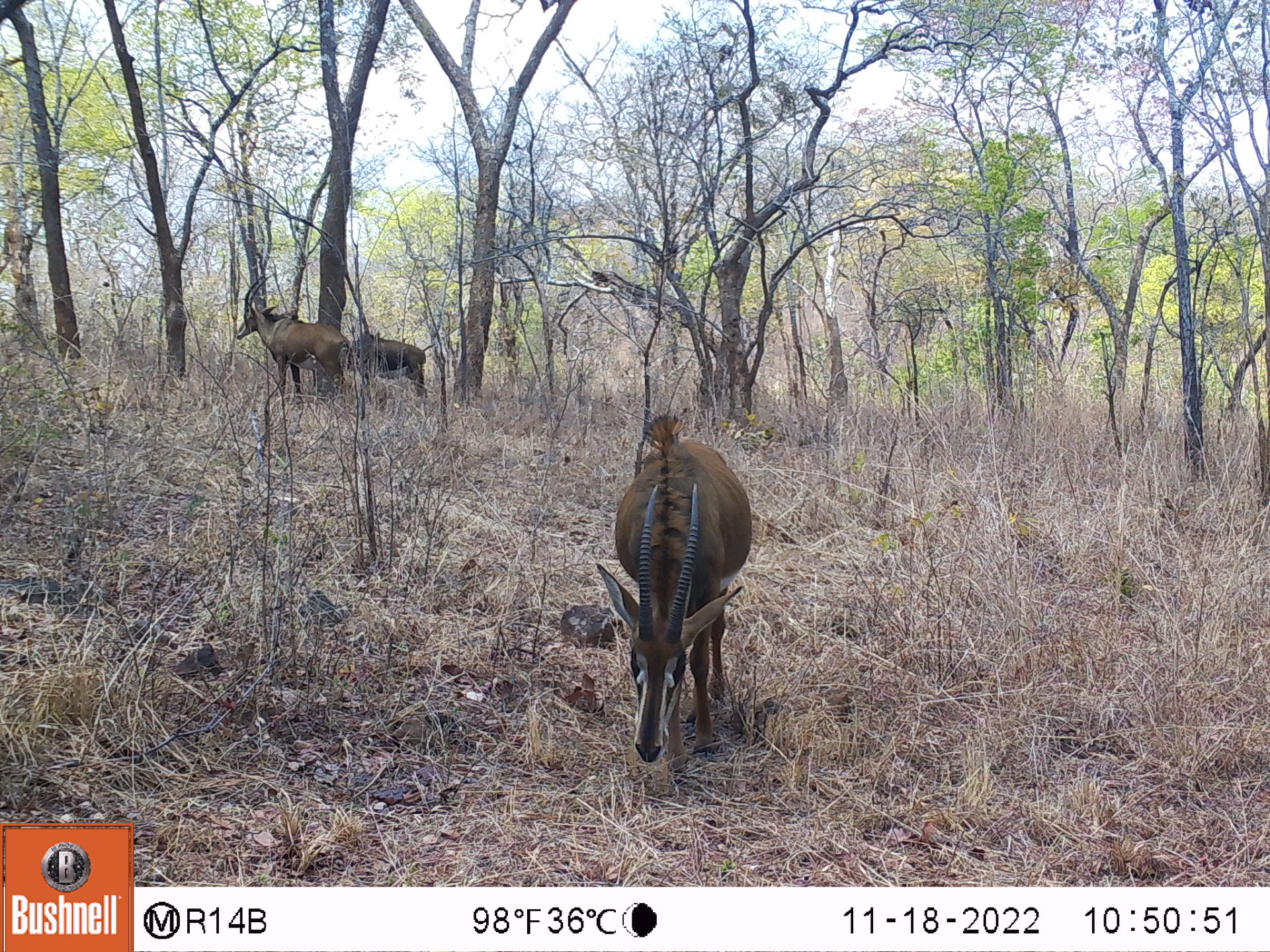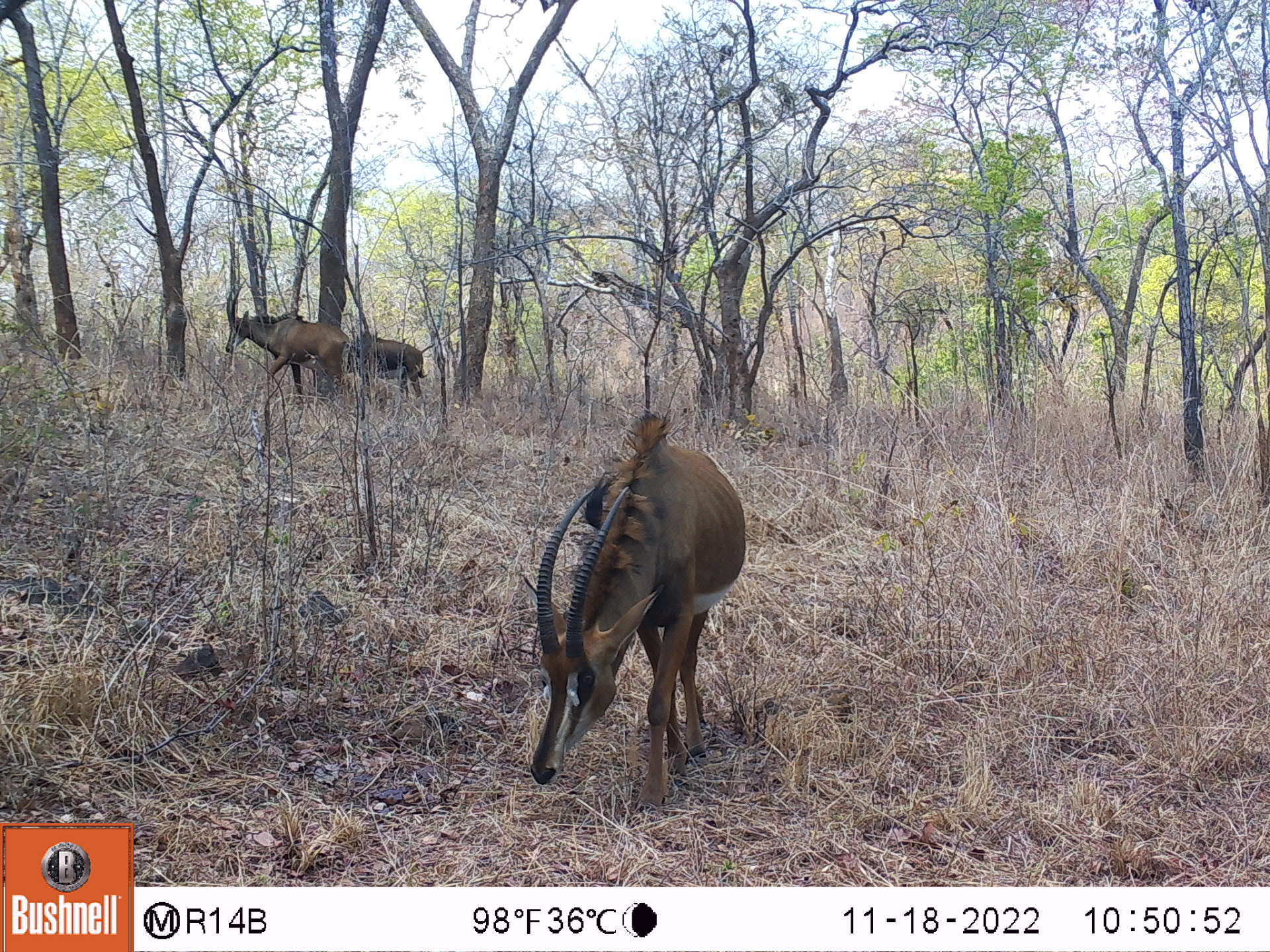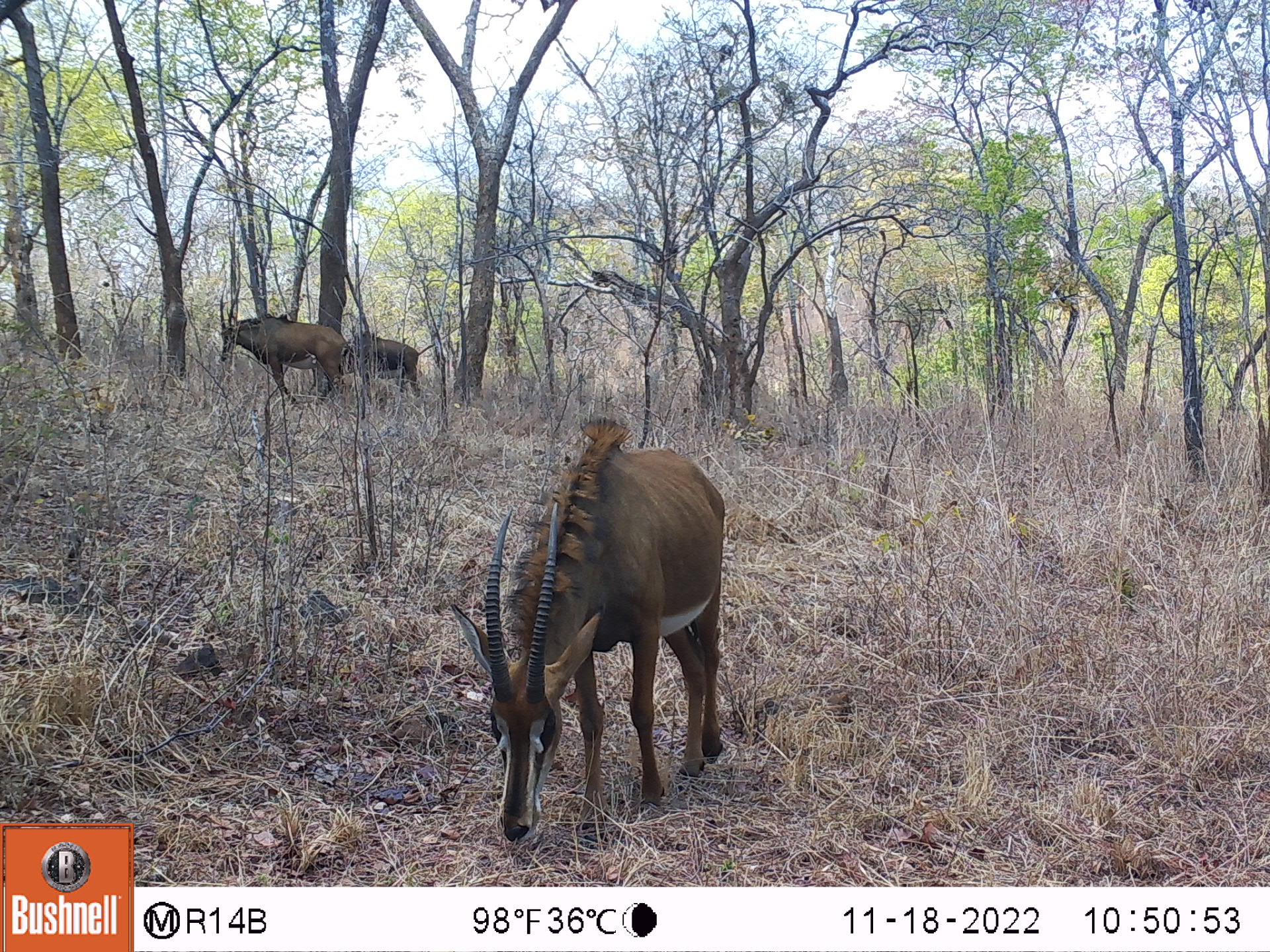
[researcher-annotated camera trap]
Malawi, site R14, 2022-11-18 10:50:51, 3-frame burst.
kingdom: Animalia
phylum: Chordata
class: Mammalia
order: Artiodactyla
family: Bovidae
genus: Hippotragus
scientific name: Hippotragus niger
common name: sable antelope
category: sable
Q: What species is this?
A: Sable (sable antelope) (Hippotragus niger).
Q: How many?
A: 3.